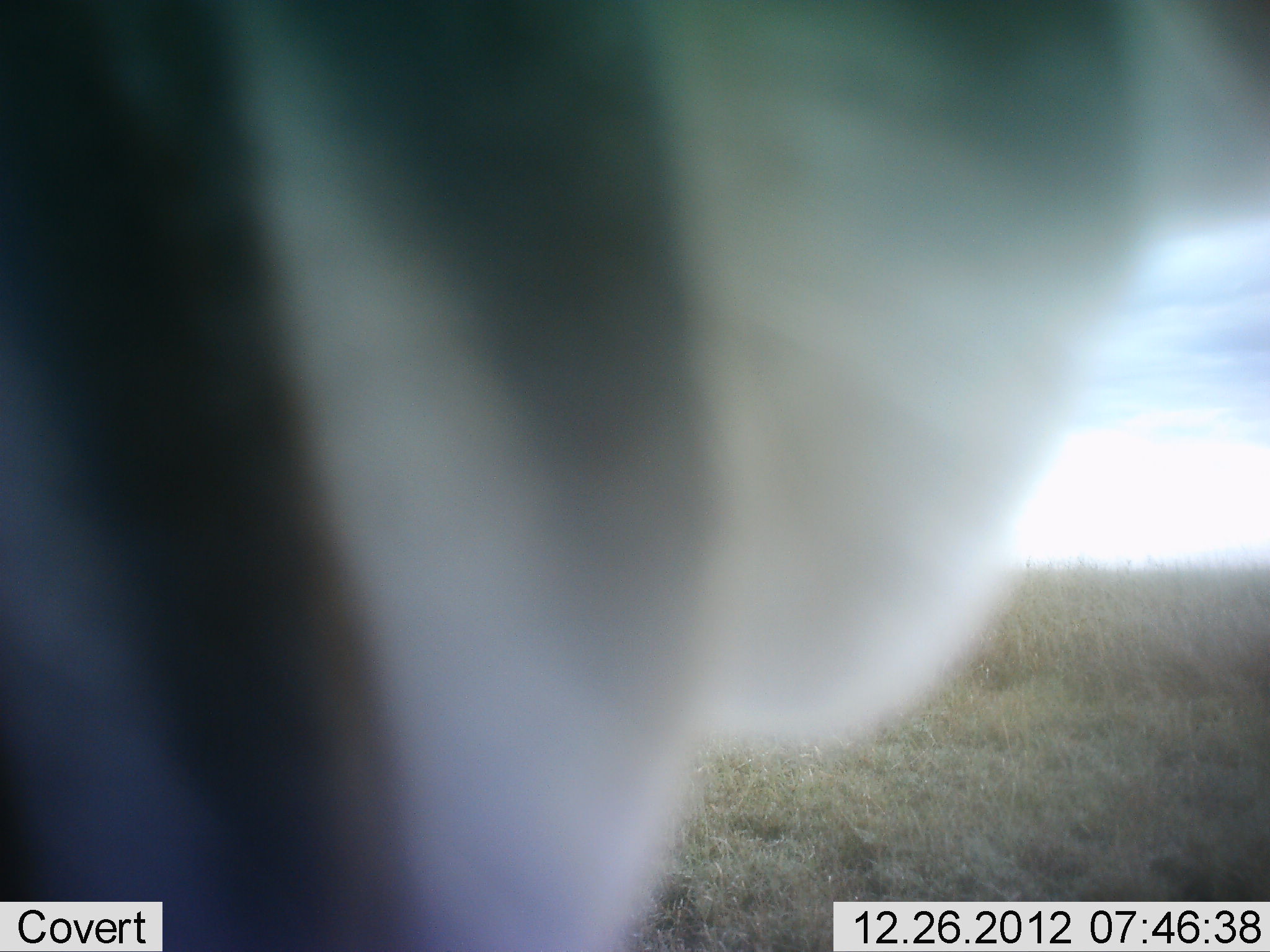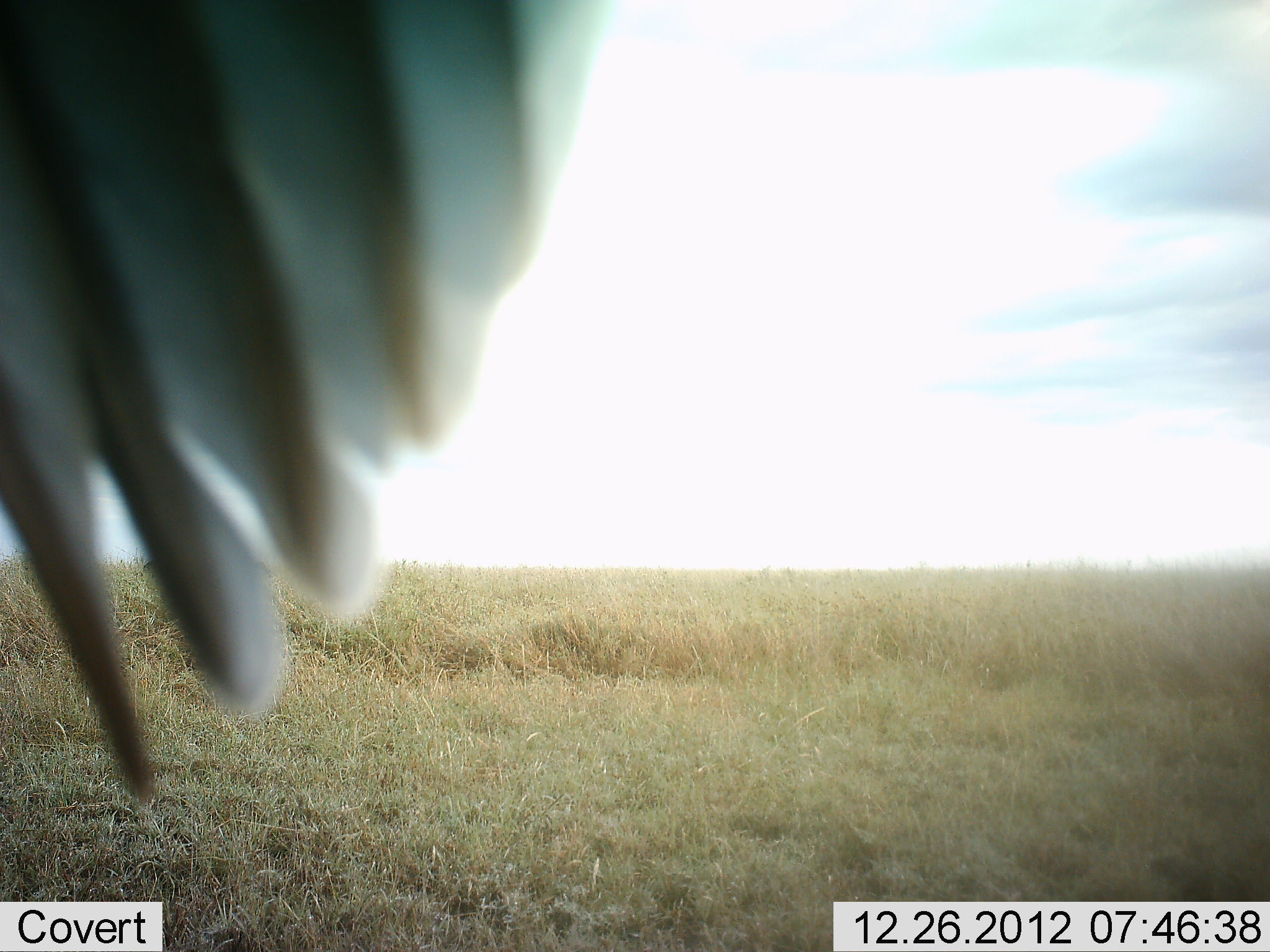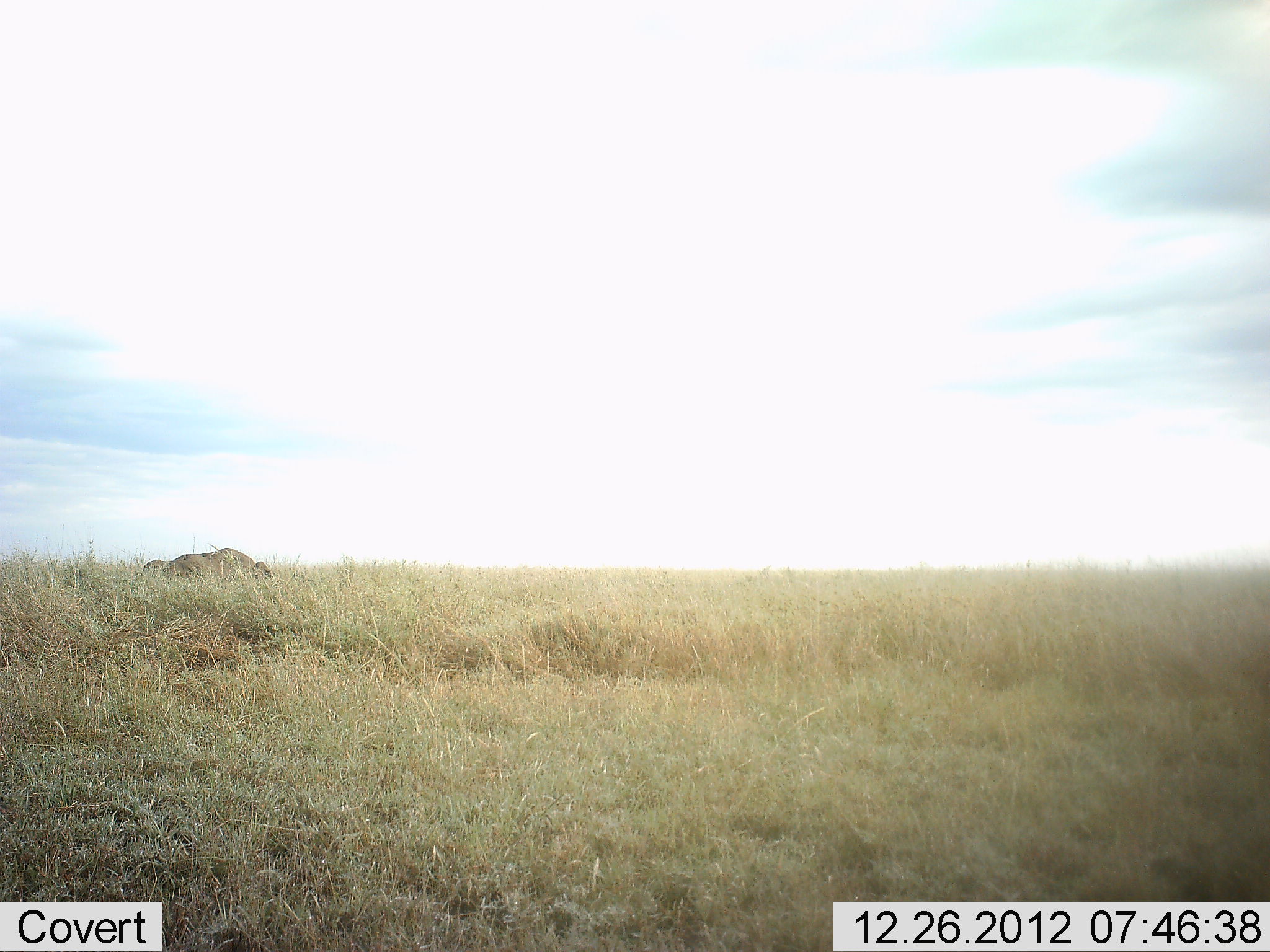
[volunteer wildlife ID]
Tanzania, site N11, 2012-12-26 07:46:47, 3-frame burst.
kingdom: Animalia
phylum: Chordata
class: Aves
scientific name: Aves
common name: bird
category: otherbird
Otherbird (bird) (Aves), count 1. Behavior (volunteer vote fractions): standing 22%, resting 33%, moving 44%, interacting 0%. Young present (vote fraction): 0%. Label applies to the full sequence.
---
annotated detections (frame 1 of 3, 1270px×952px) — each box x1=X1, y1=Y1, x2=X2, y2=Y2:
animal: x1=1, y1=1, x2=1270, y2=952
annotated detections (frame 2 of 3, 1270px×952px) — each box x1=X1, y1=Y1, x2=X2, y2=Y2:
animal: x1=0, y1=0, x2=613, y2=809